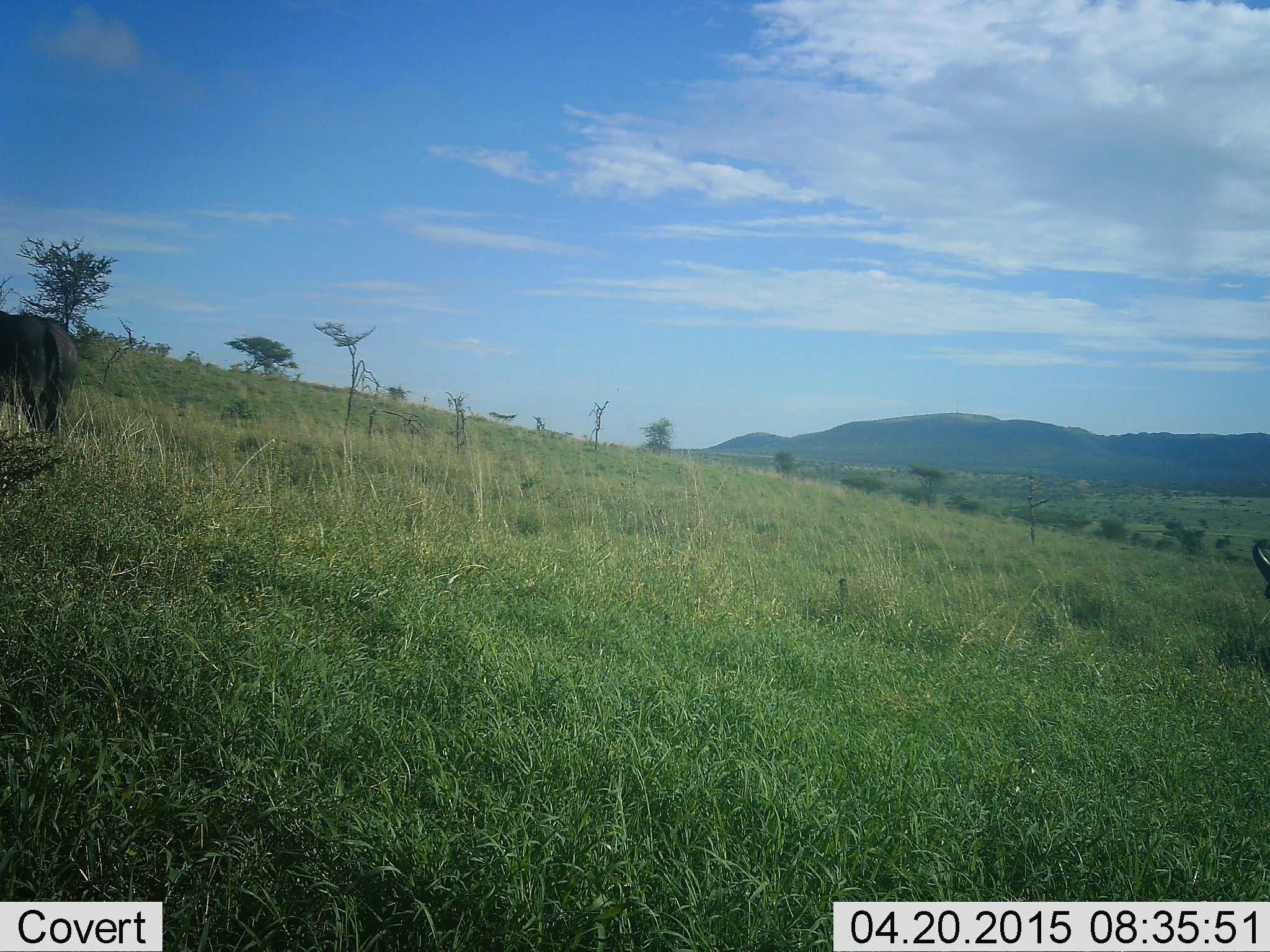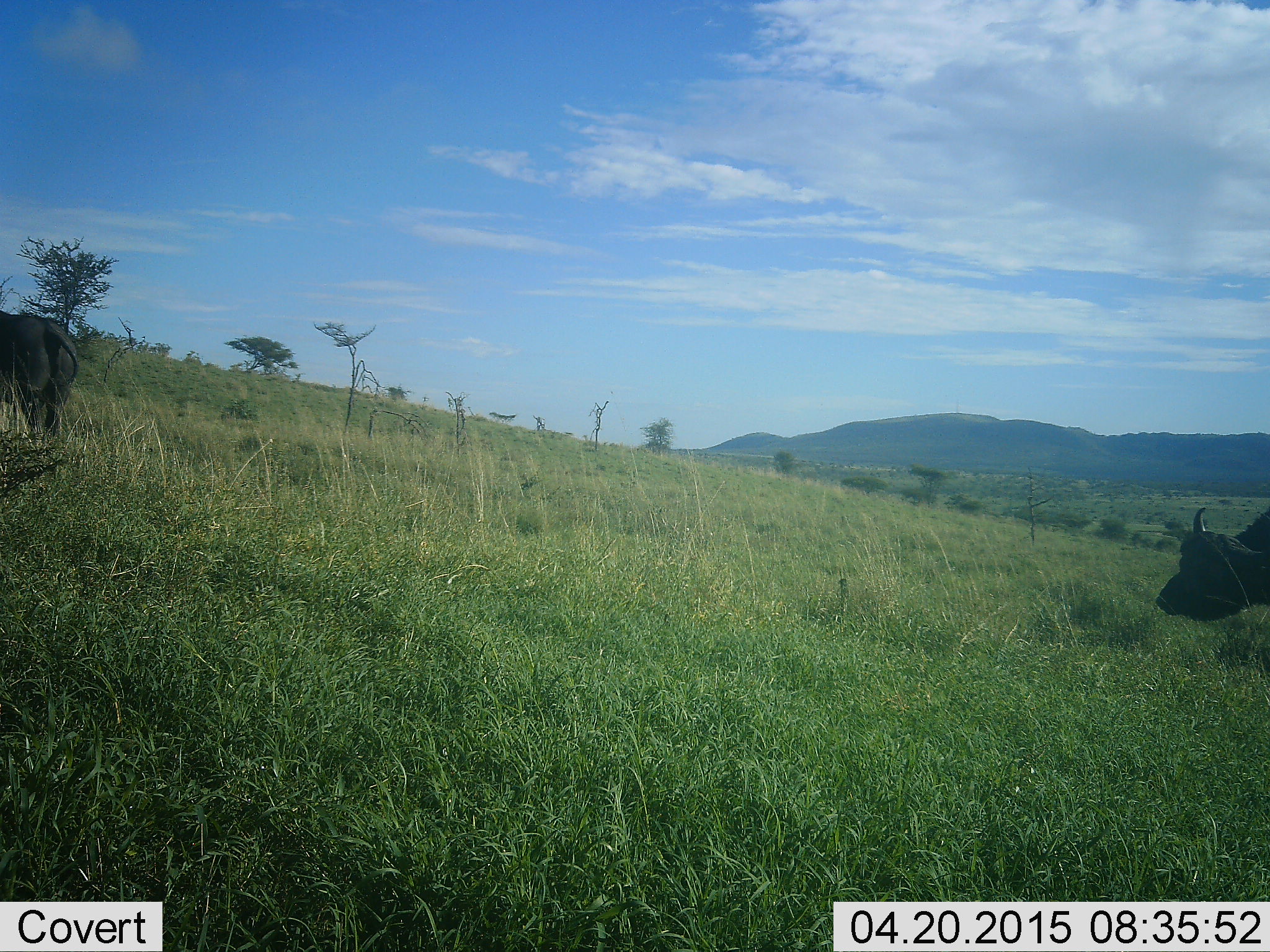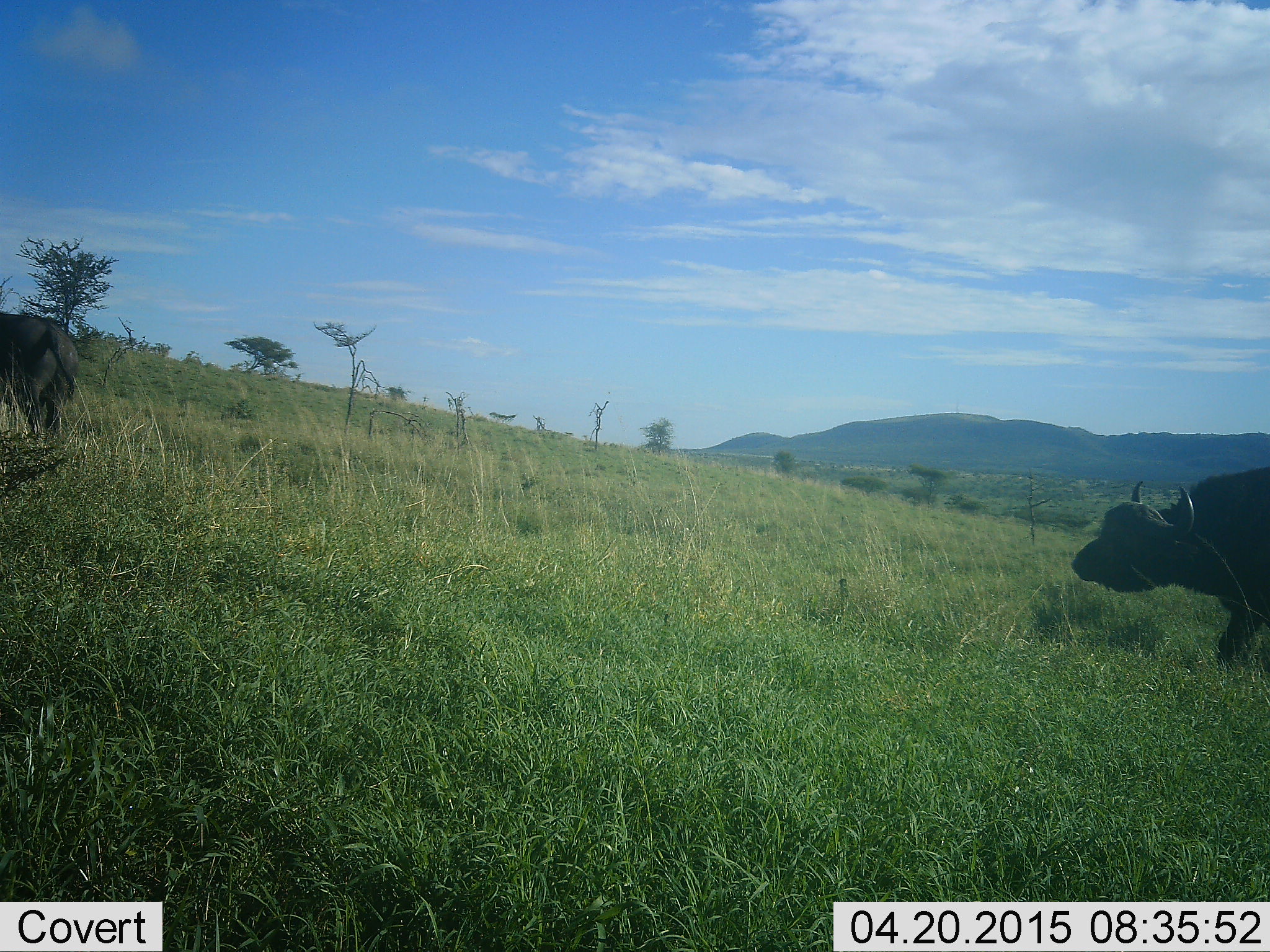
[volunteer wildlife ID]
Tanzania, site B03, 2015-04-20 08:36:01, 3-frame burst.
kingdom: Animalia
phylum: Chordata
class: Mammalia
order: Artiodactyla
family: Bovidae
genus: Syncerus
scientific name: Syncerus caffer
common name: cape buffalo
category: buffalo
Buffalo (cape buffalo) (Syncerus caffer), count 2. Behavior (volunteer vote fractions): standing 70%, resting 0%, moving 70%, interacting 0%. Young present (vote fraction): 0%. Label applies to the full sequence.